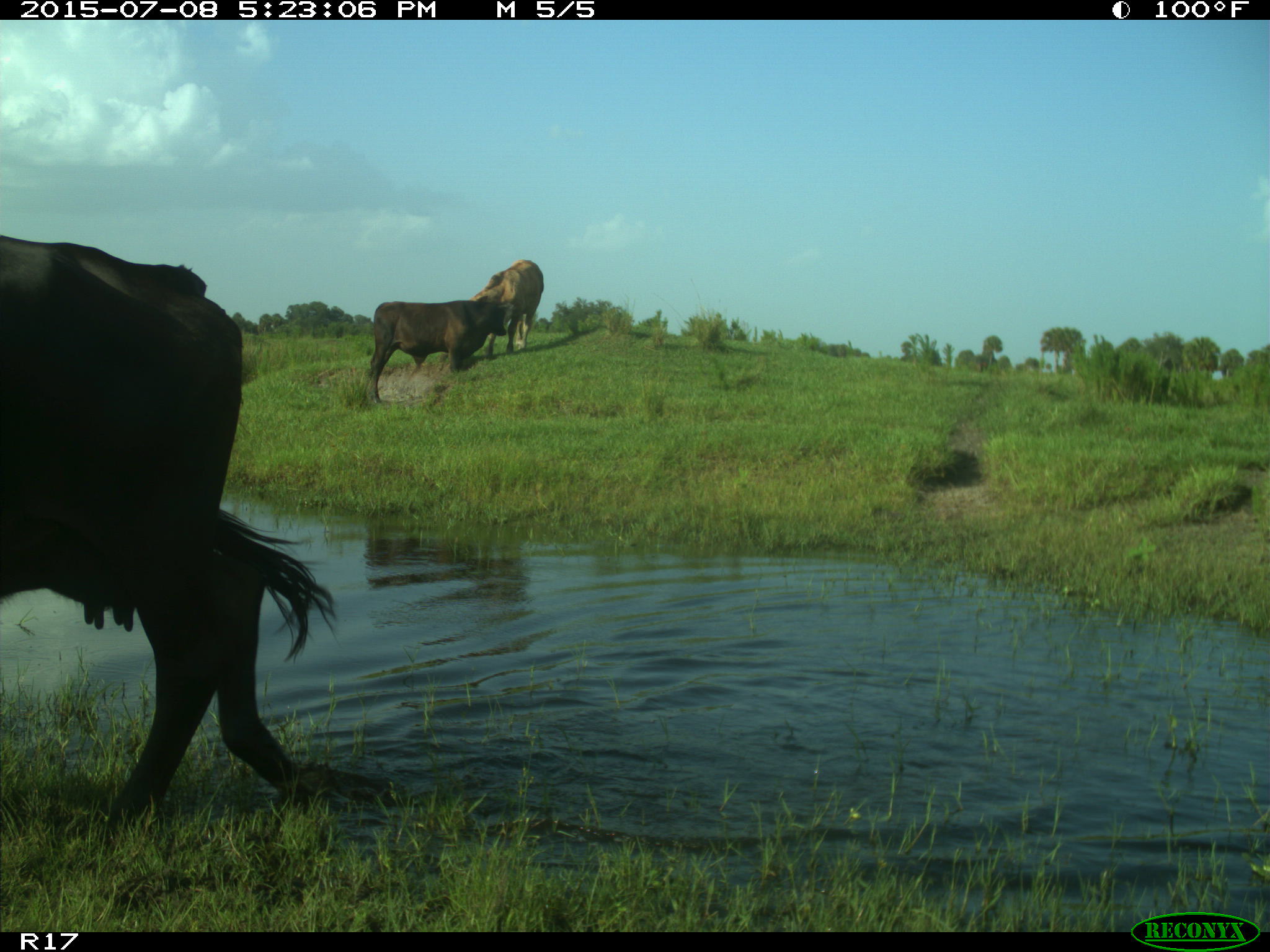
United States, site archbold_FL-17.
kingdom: Animalia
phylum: Chordata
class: Mammalia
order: Artiodactyla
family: Bovidae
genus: Bos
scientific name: Bos taurus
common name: domestic cow